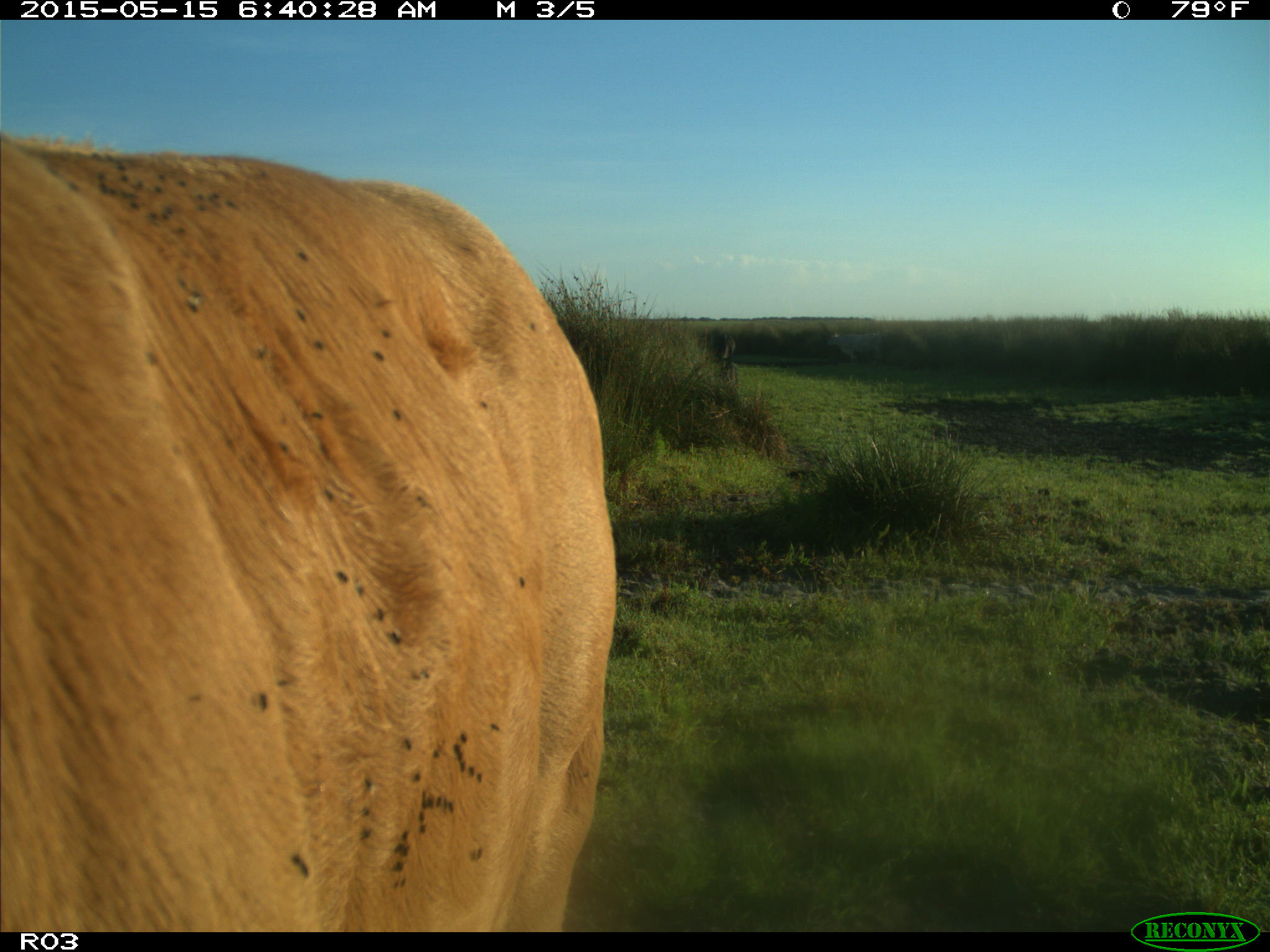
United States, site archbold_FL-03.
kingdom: Animalia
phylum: Chordata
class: Mammalia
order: Artiodactyla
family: Bovidae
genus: Bos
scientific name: Bos taurus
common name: domestic cow